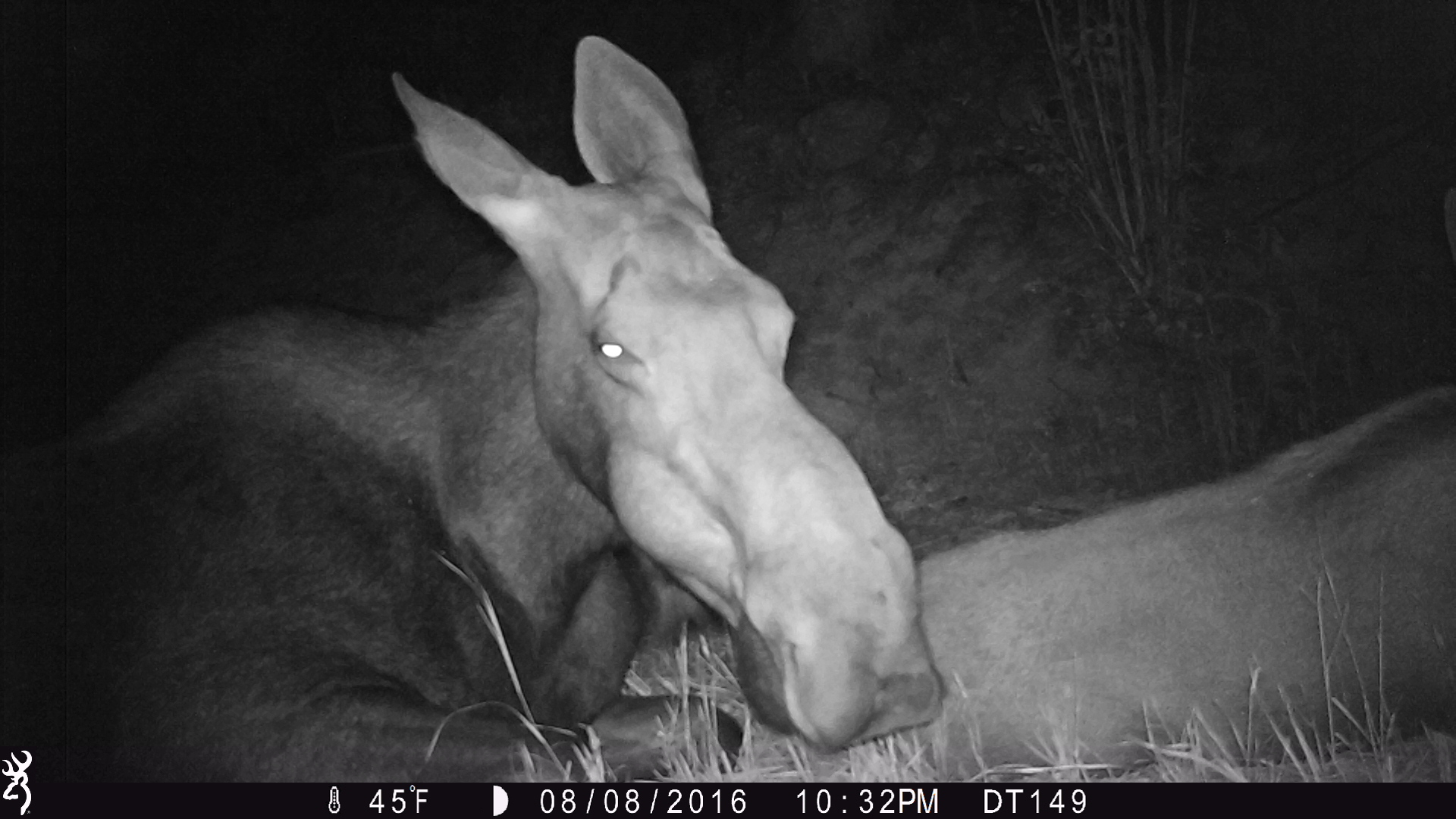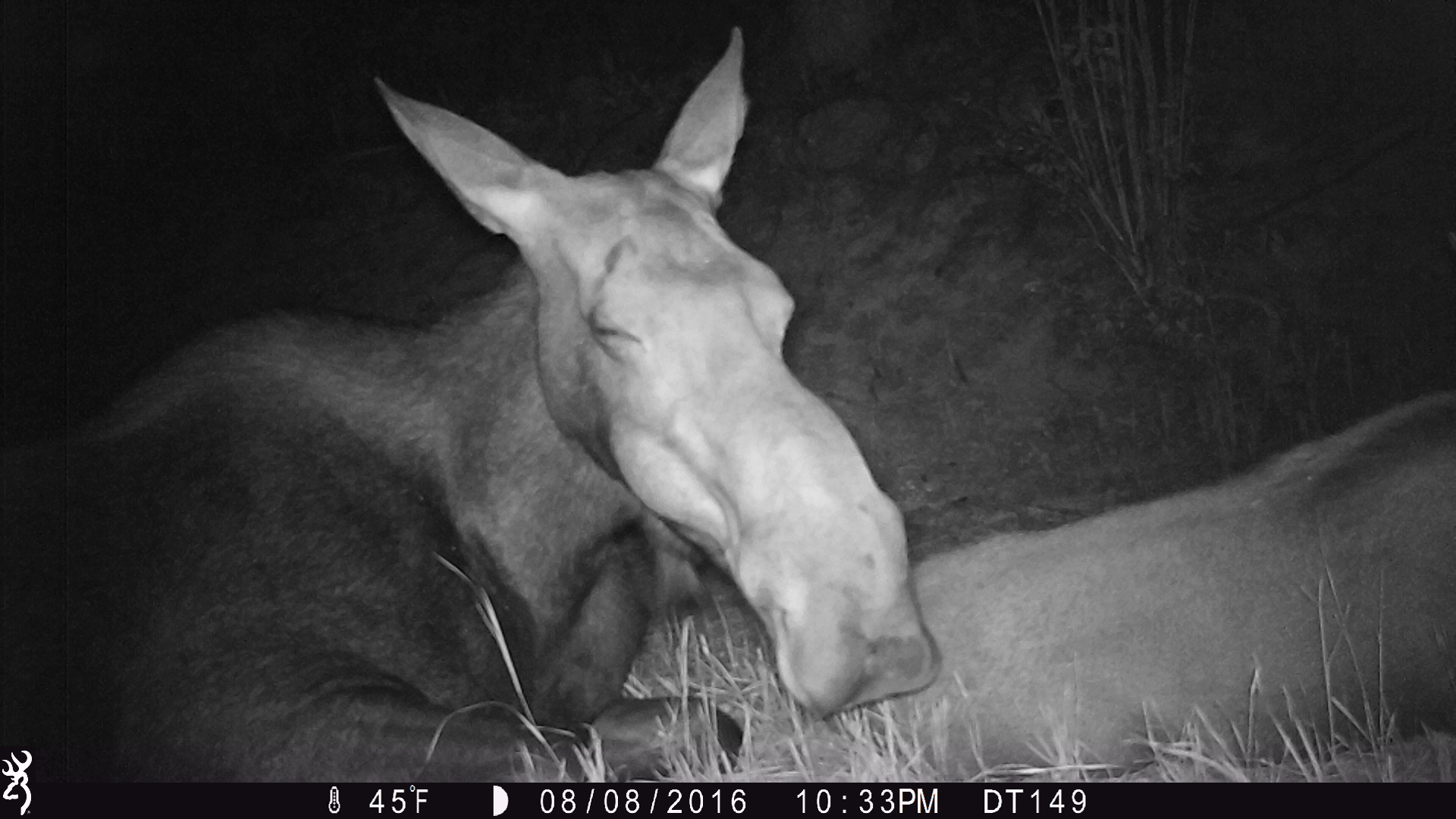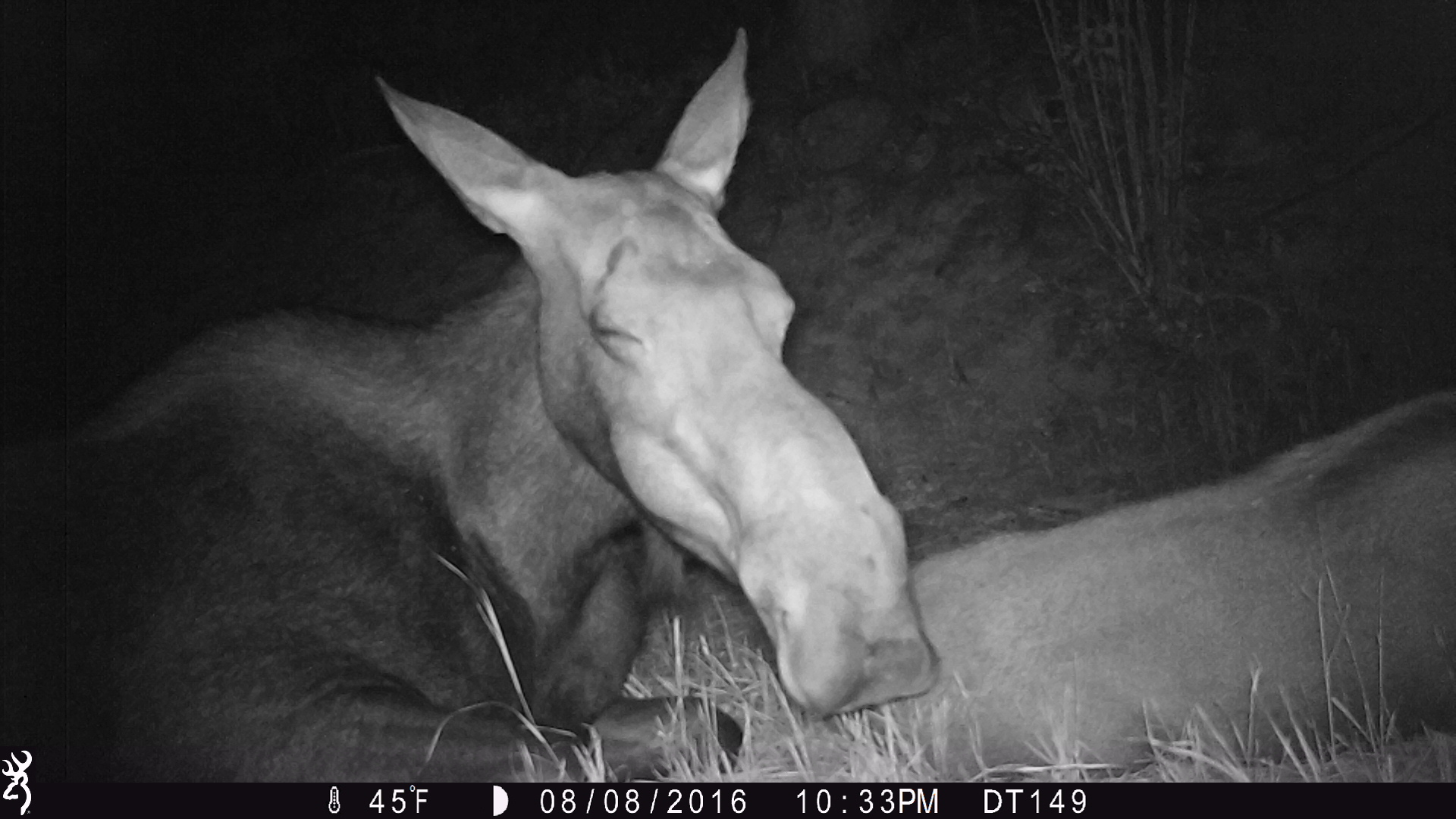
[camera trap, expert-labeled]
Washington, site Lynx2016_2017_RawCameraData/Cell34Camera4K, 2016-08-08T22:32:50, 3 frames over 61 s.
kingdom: Animalia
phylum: Chordata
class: Mammalia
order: Artiodactyla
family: Cervidae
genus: Alces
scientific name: Alces alces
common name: moose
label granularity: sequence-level